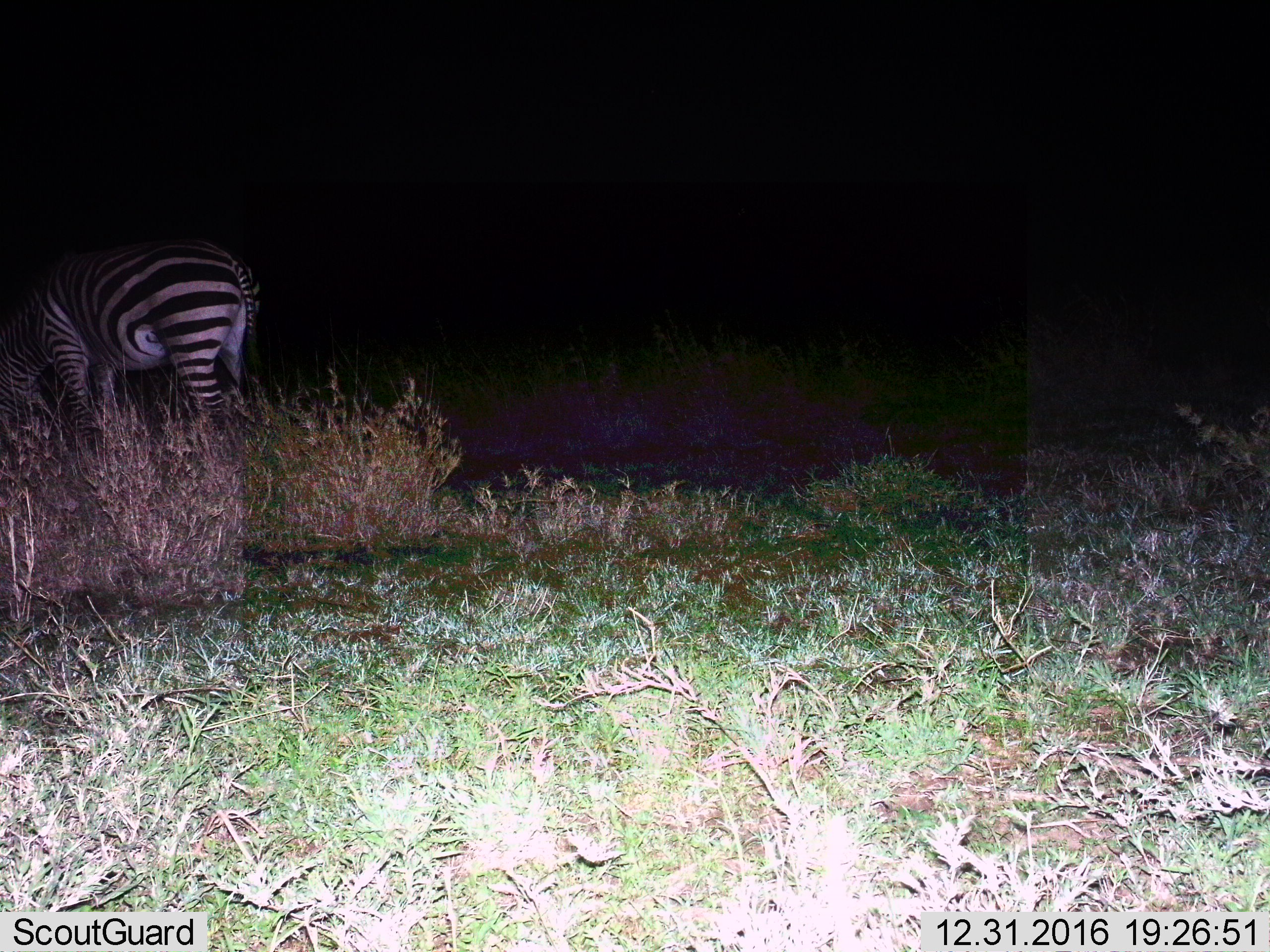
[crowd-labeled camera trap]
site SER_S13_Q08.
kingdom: Animalia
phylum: Chordata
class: Mammalia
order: Perissodactyla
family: Equidae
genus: Equus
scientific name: Equus quagga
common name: plains zebra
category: zebraplains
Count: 1.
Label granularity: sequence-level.